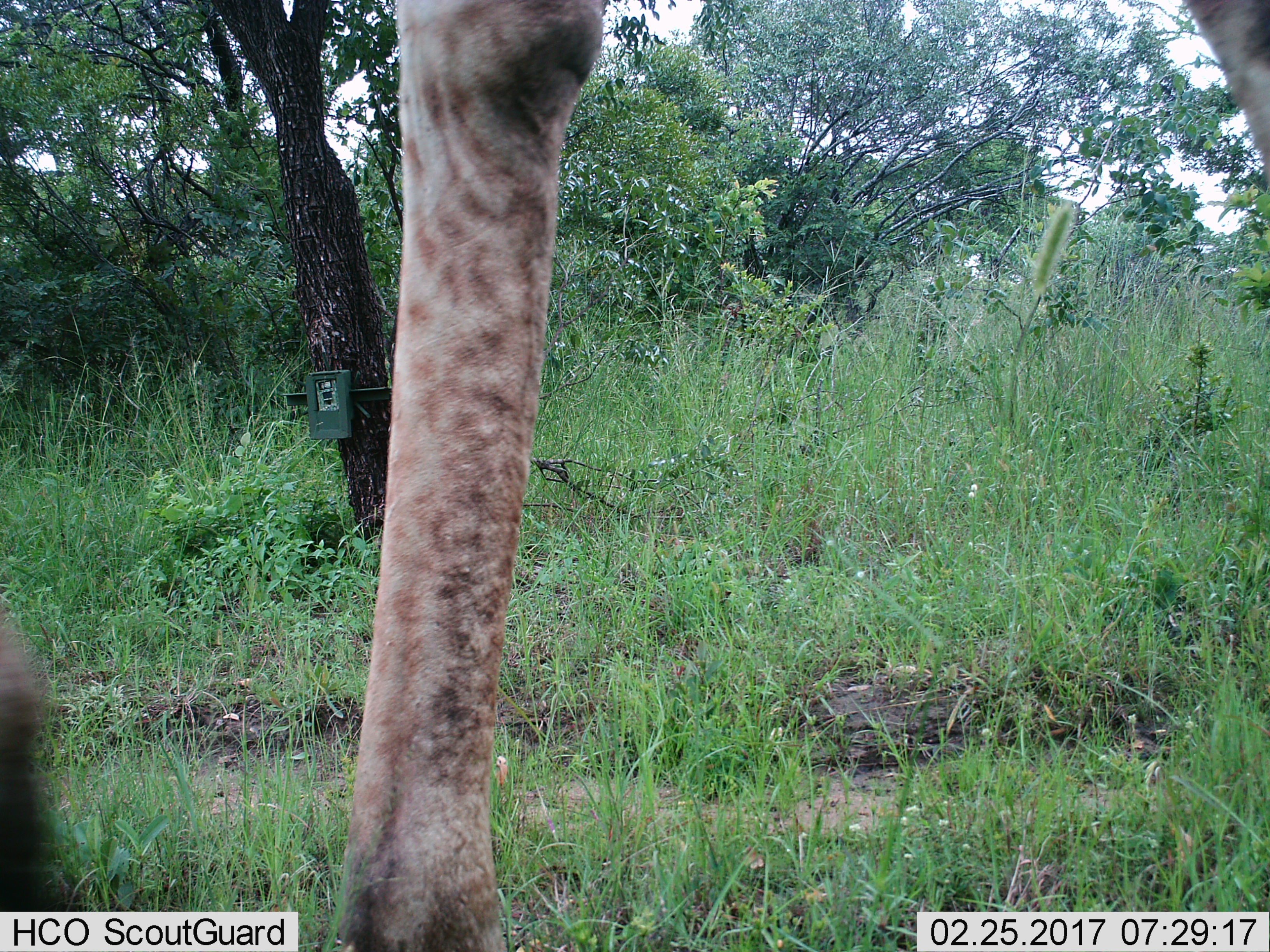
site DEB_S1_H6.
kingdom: Animalia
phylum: Chordata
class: Mammalia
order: Artiodactyla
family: Giraffidae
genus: Giraffa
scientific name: Giraffa camelopardalis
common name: giraffe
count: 1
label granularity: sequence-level